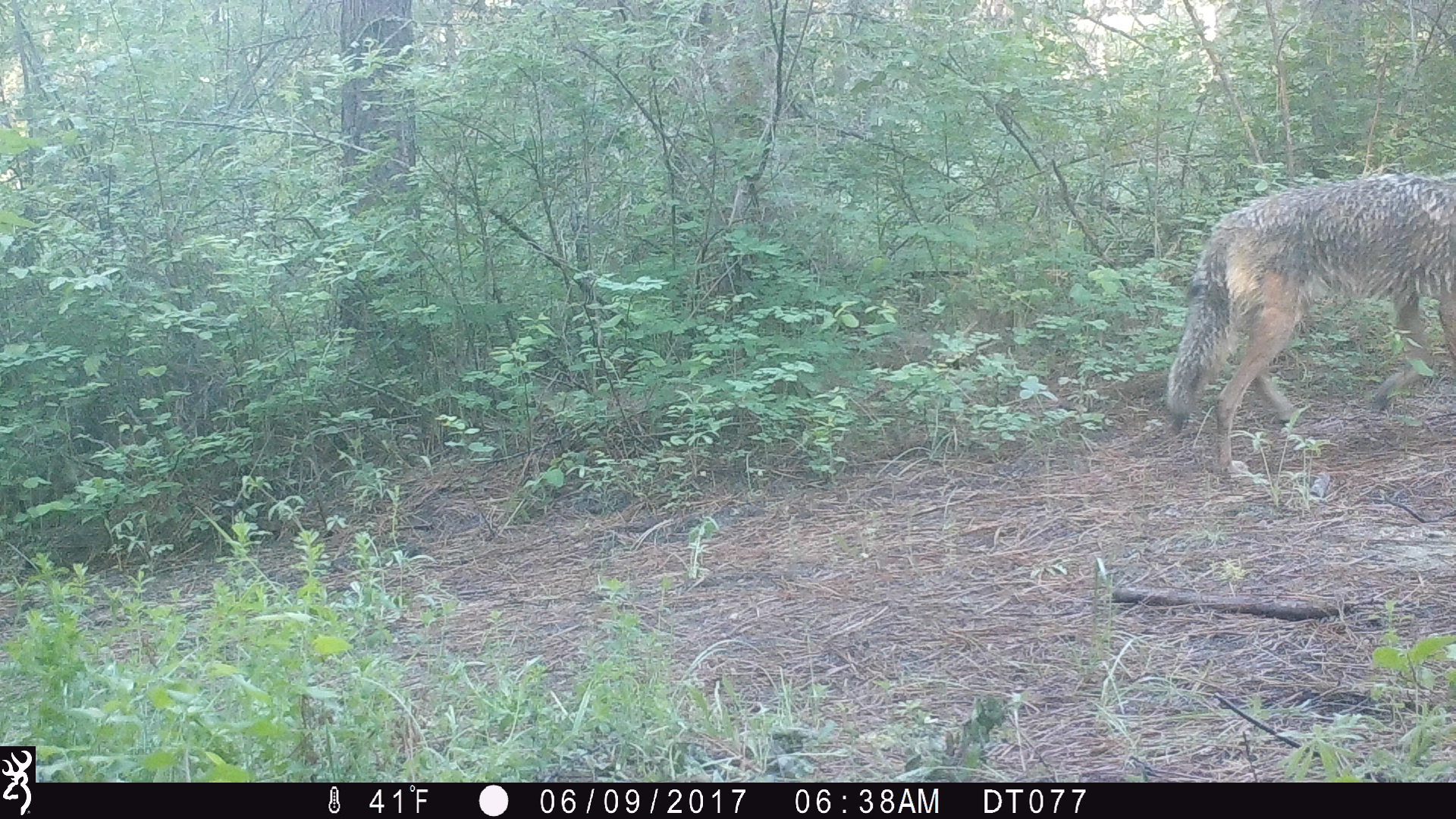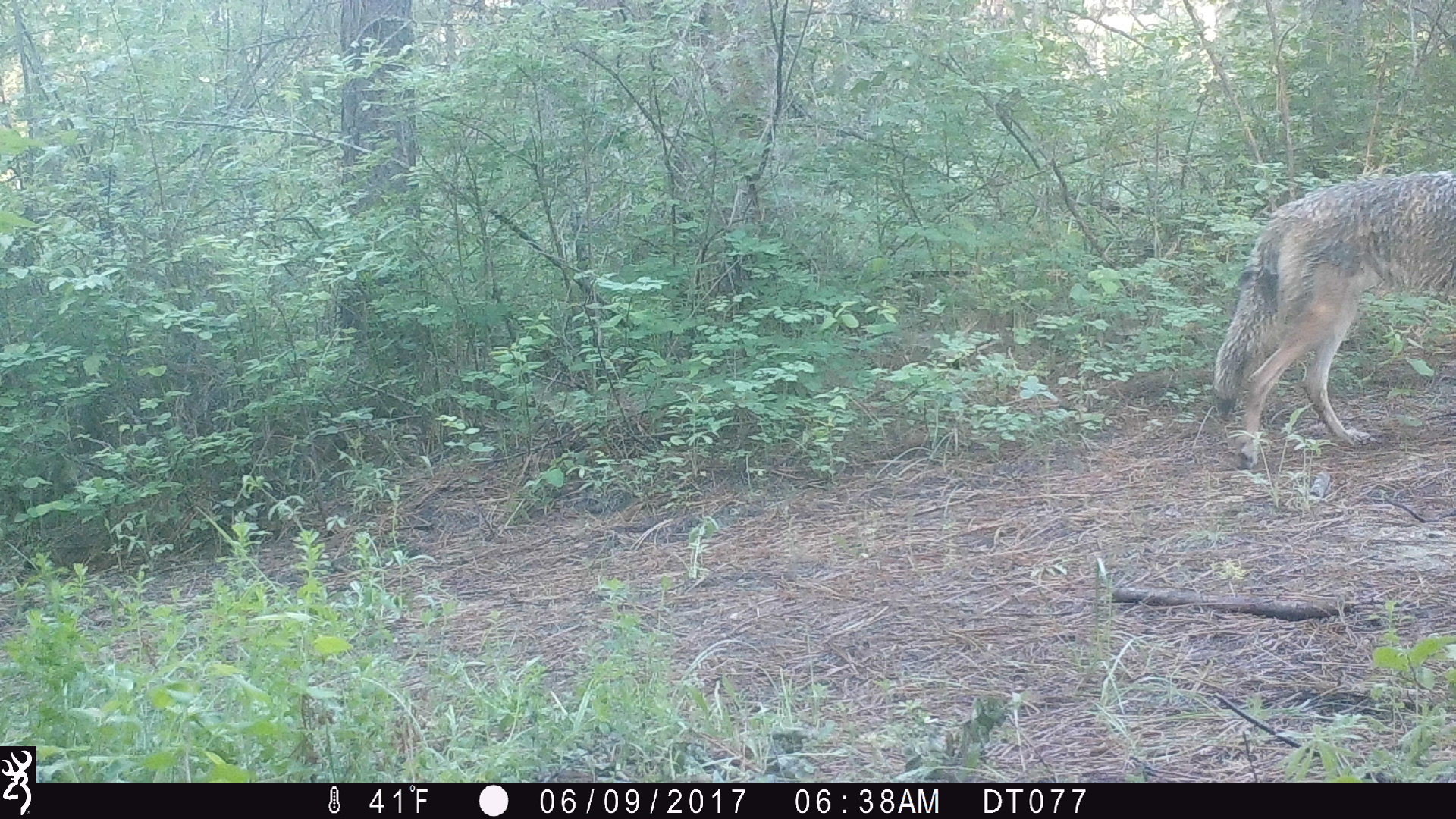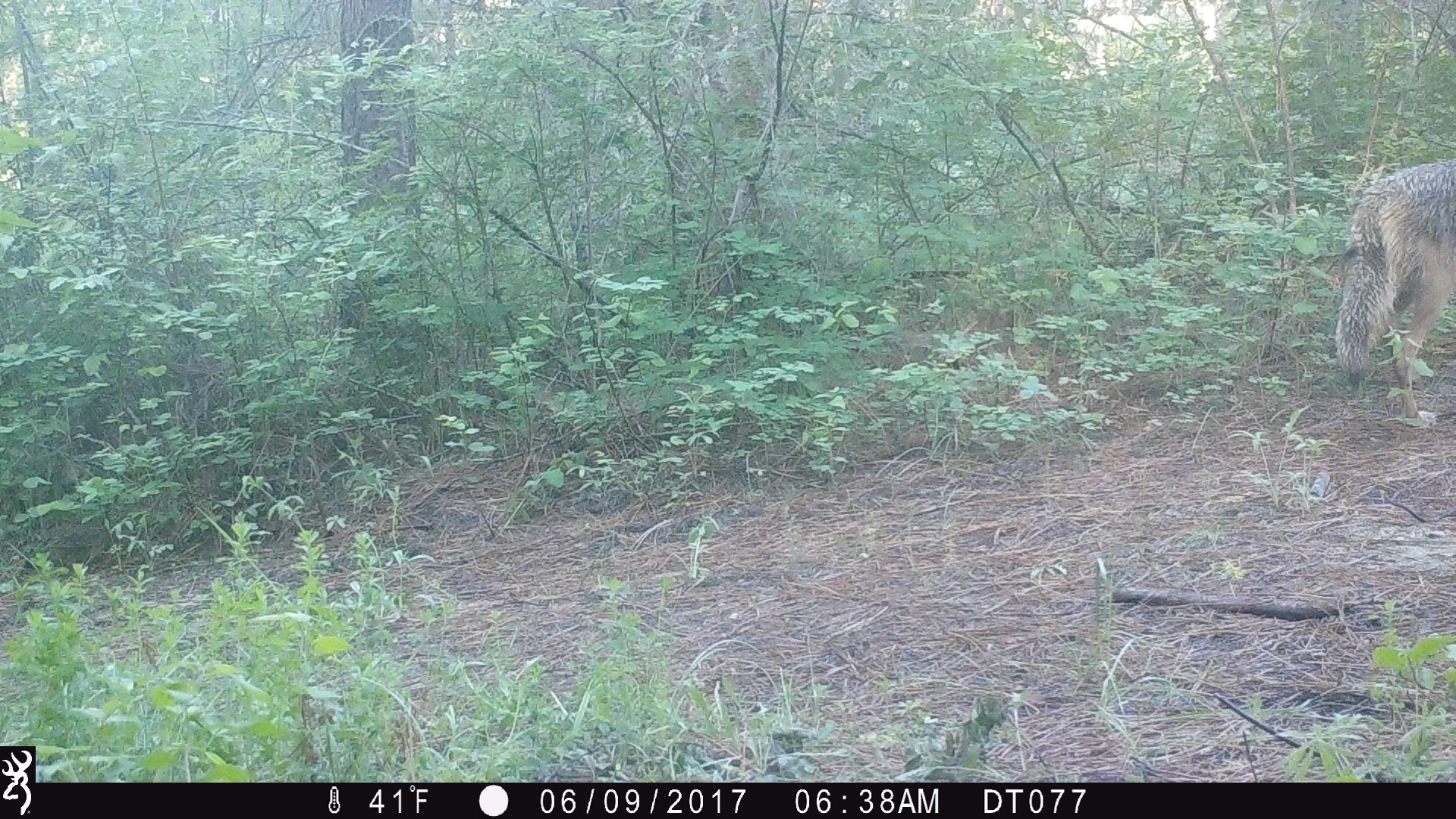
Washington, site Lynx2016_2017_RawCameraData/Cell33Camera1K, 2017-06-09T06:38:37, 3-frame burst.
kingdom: Animalia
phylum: Chordata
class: Mammalia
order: Carnivora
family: Canidae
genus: Canis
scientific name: Canis latrans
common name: coyote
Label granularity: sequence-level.